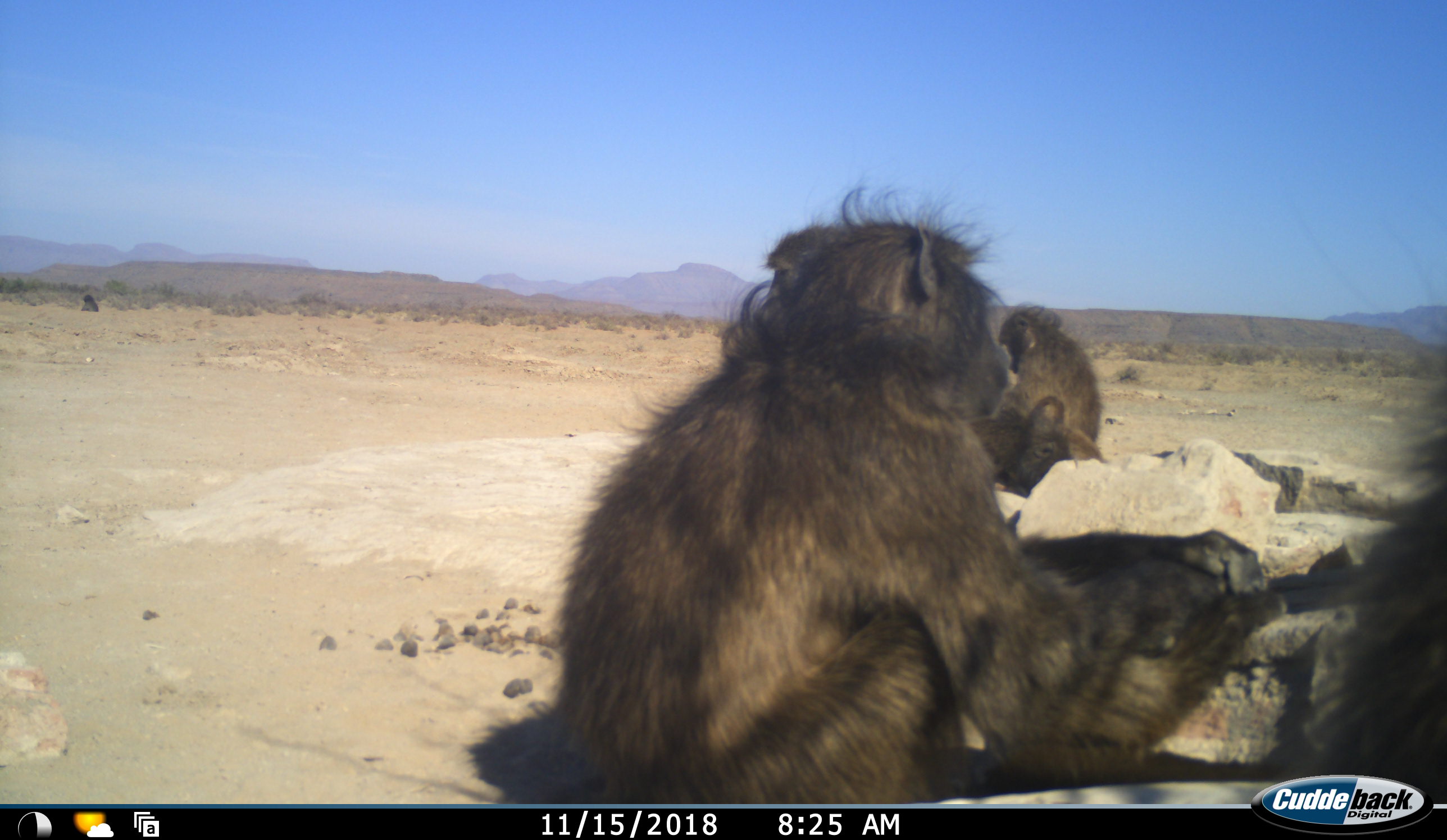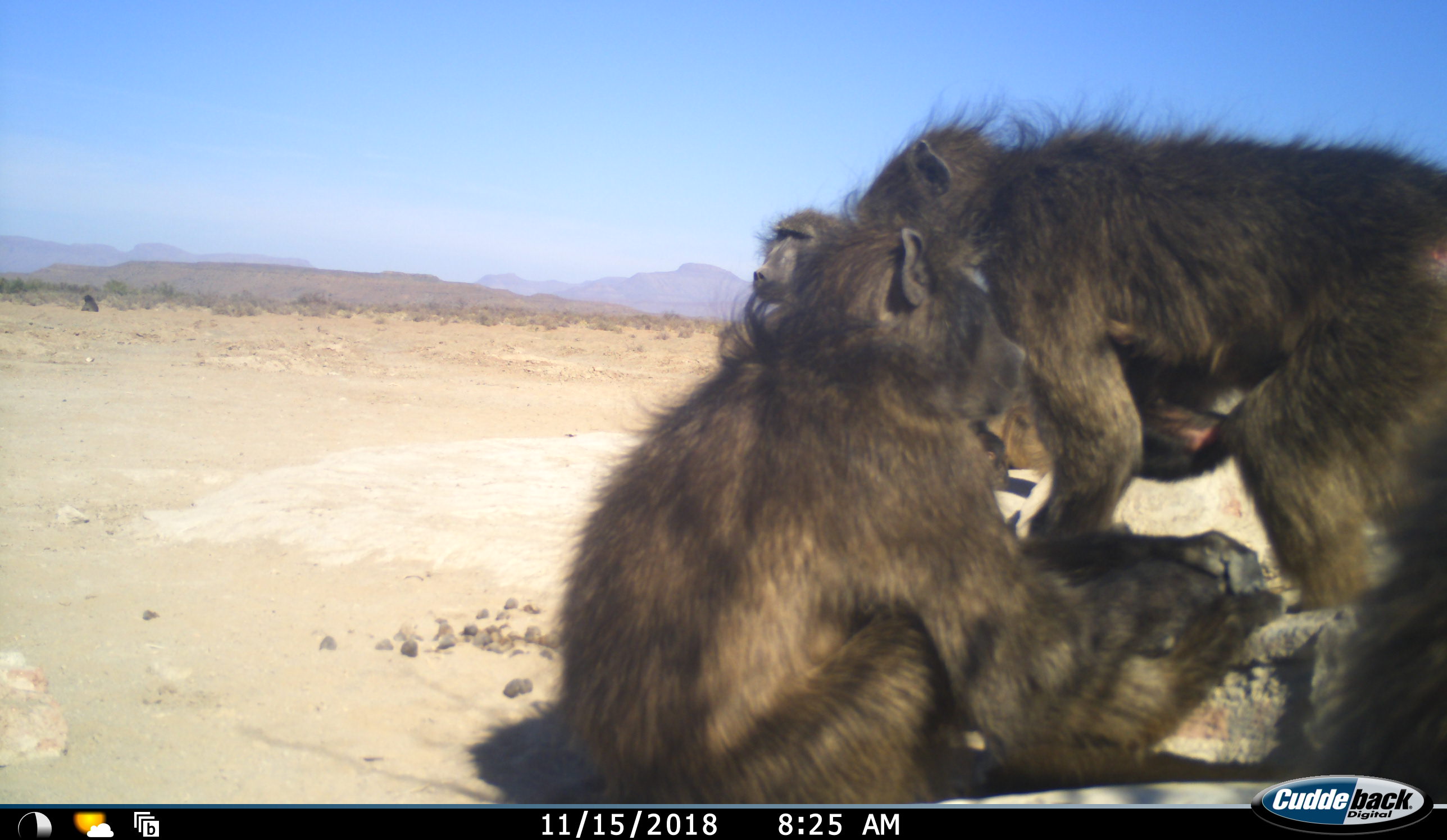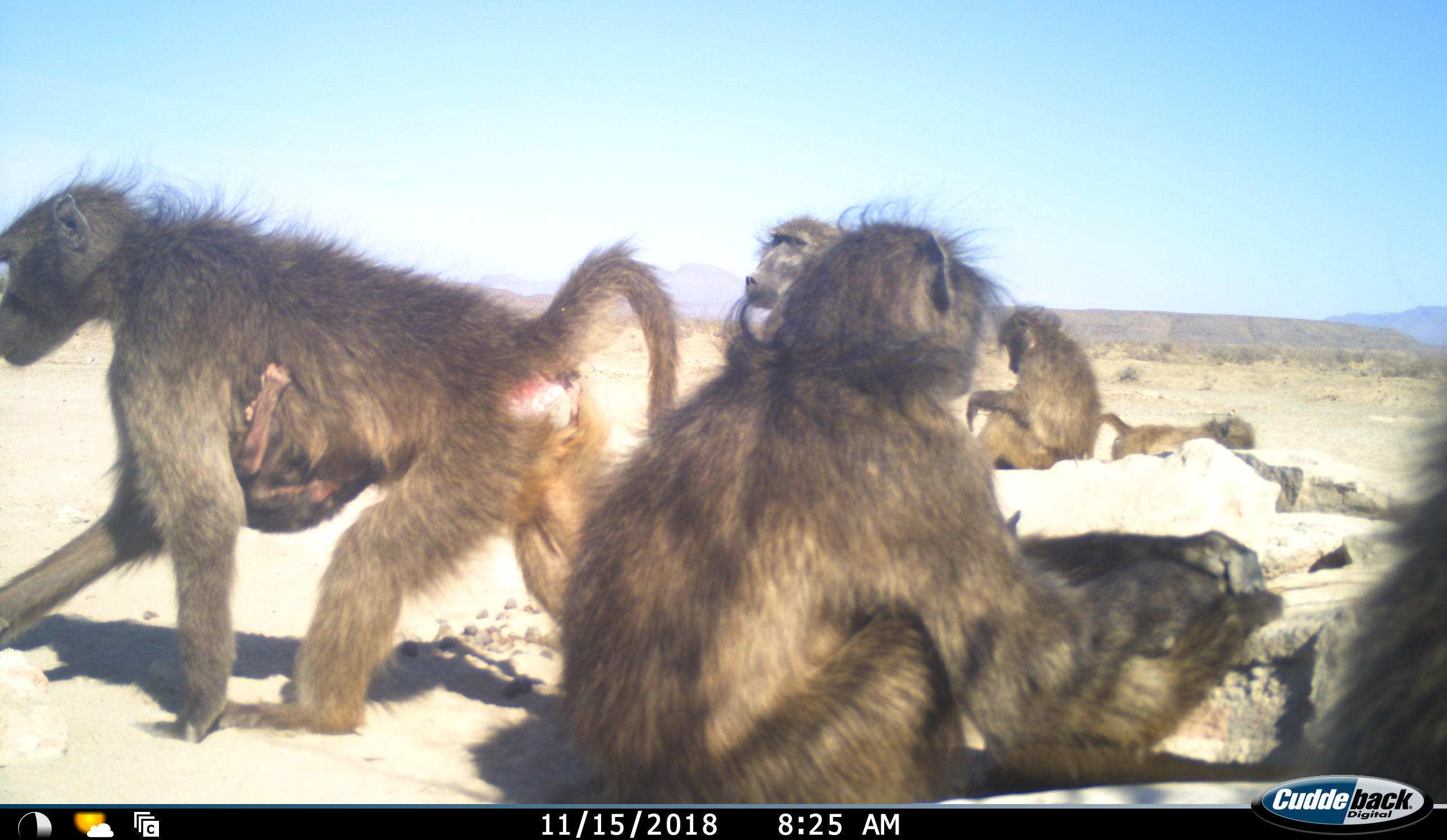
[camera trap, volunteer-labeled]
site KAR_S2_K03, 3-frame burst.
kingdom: Animalia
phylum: Chordata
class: Mammalia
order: Primates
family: Cercopithecidae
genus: Papio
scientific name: Papio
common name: baboon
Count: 7.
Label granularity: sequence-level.